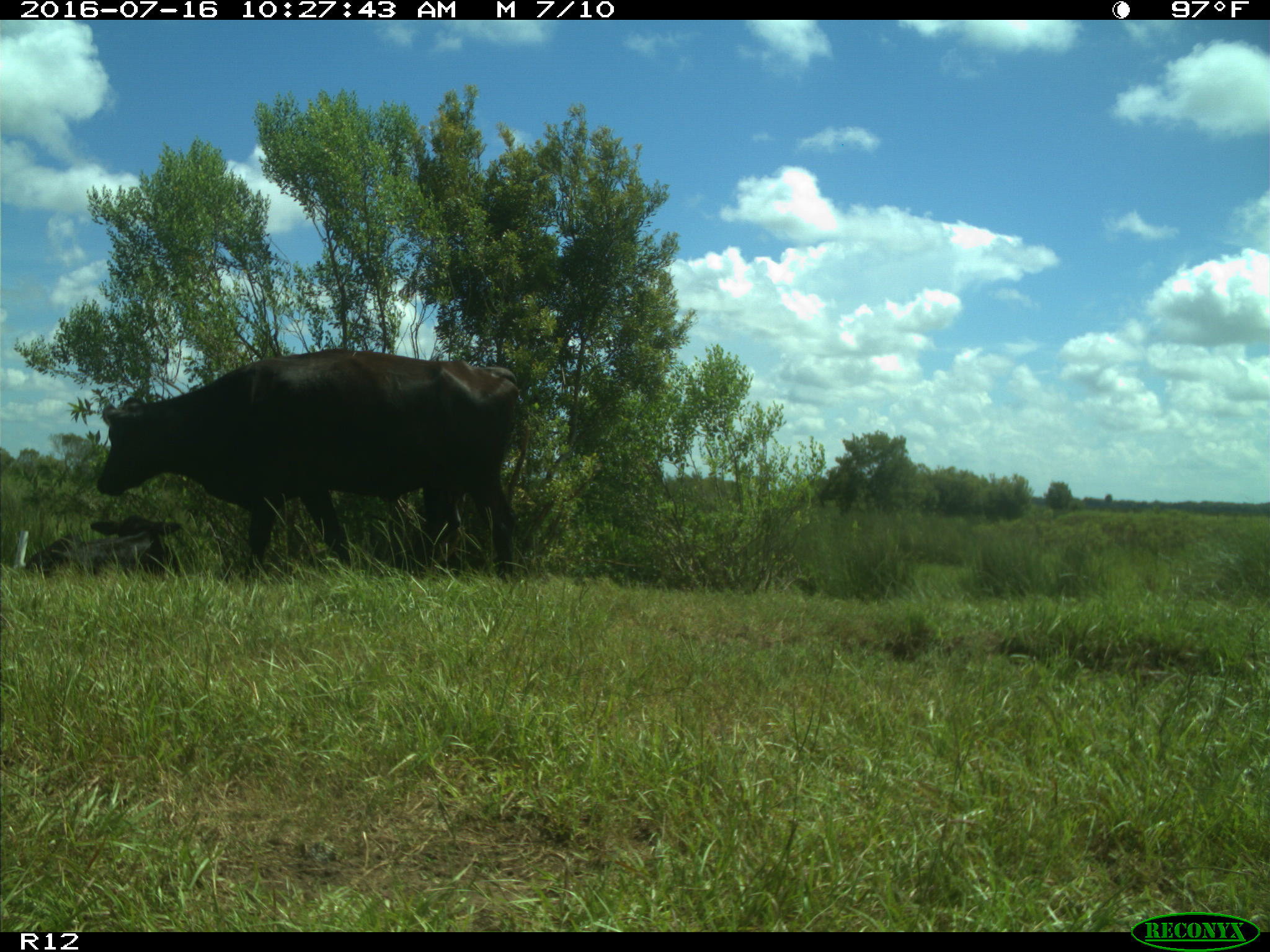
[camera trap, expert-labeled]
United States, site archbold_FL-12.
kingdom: Animalia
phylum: Chordata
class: Mammalia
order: Artiodactyla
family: Bovidae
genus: Bos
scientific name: Bos taurus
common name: domestic cow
Bos taurus (domestic cow).